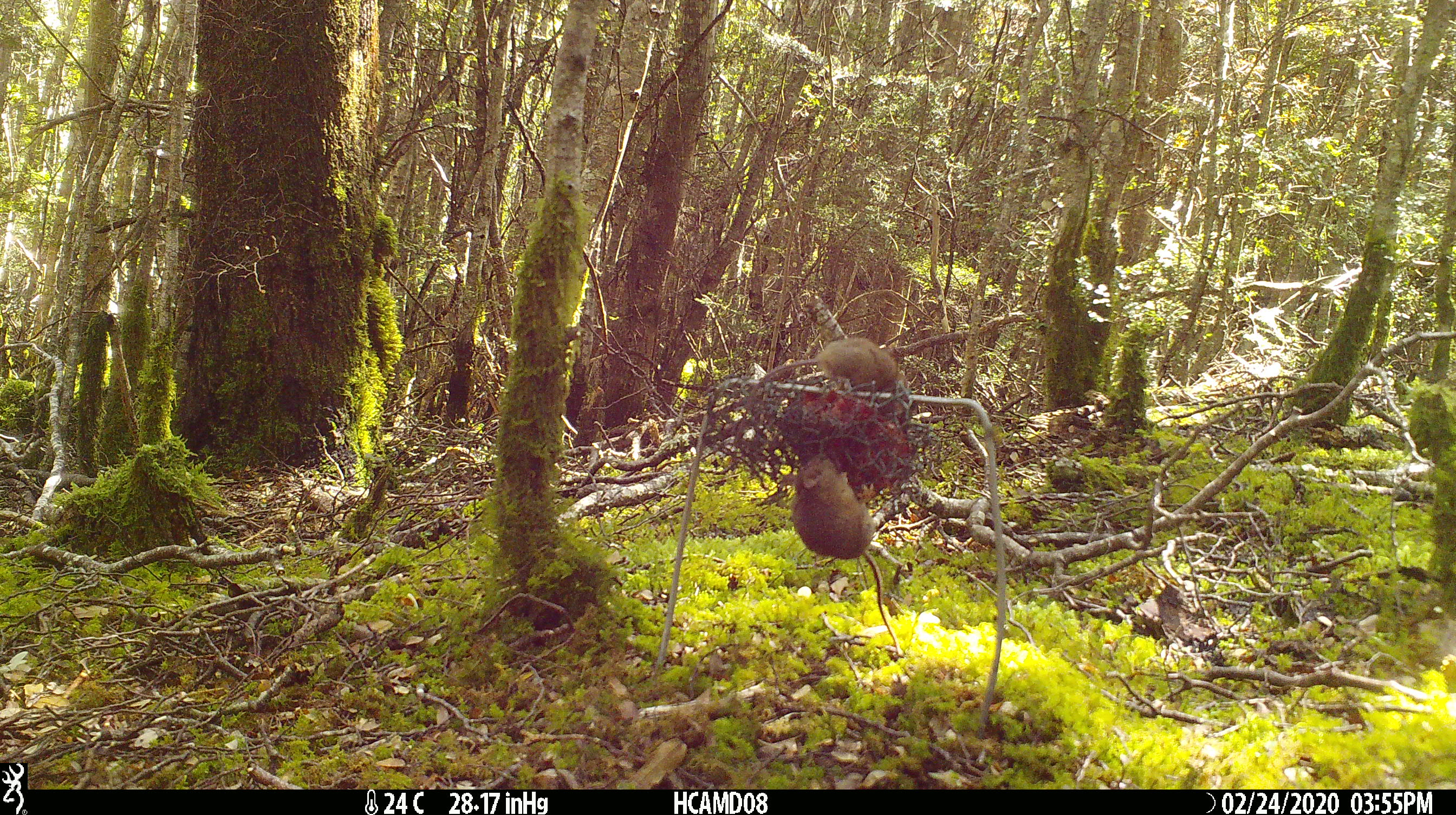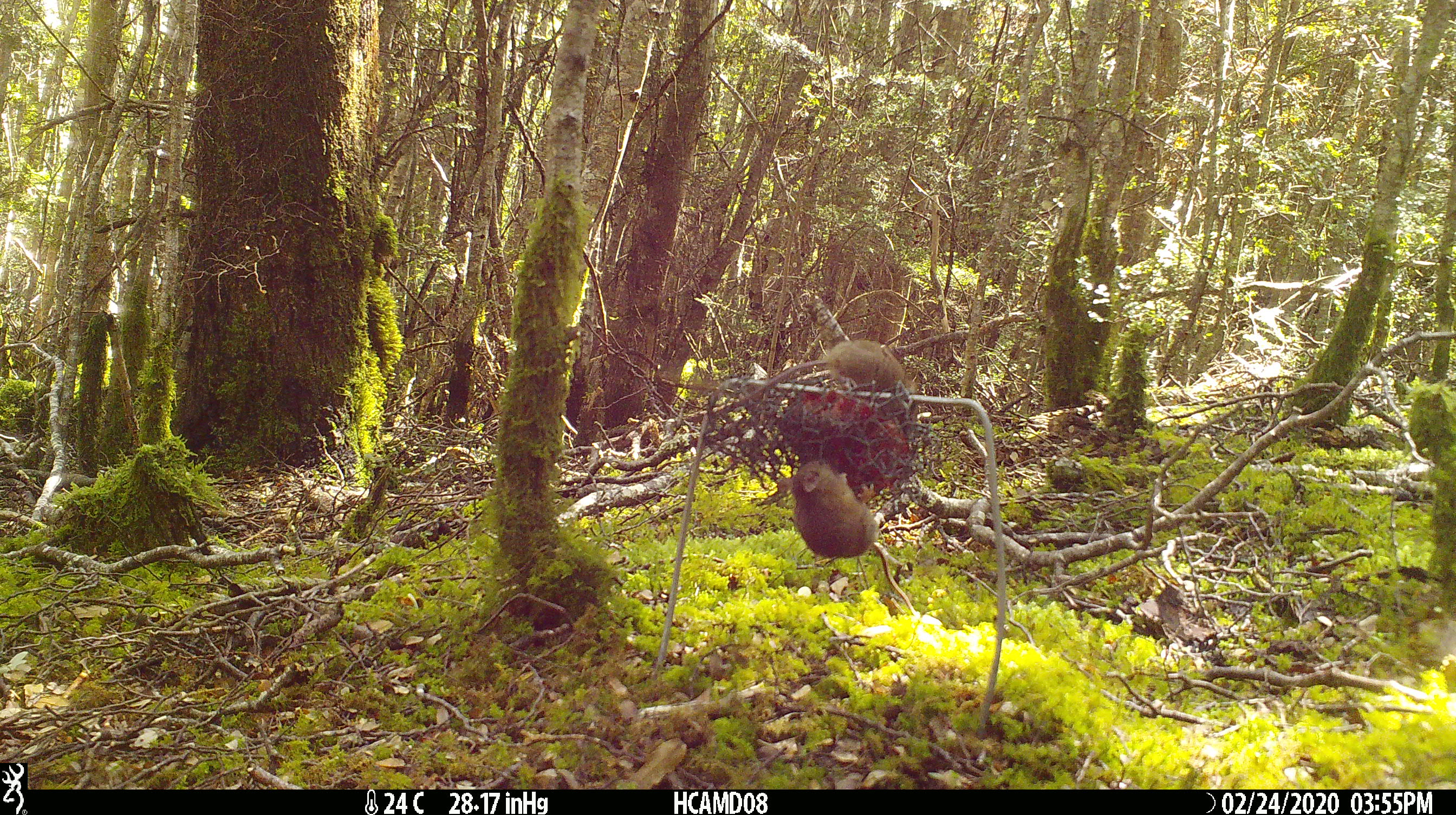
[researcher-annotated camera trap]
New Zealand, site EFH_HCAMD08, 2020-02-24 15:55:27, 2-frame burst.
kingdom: Animalia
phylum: Chordata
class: Mammalia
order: Rodentia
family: Muridae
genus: Mus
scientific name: Mus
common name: mouse